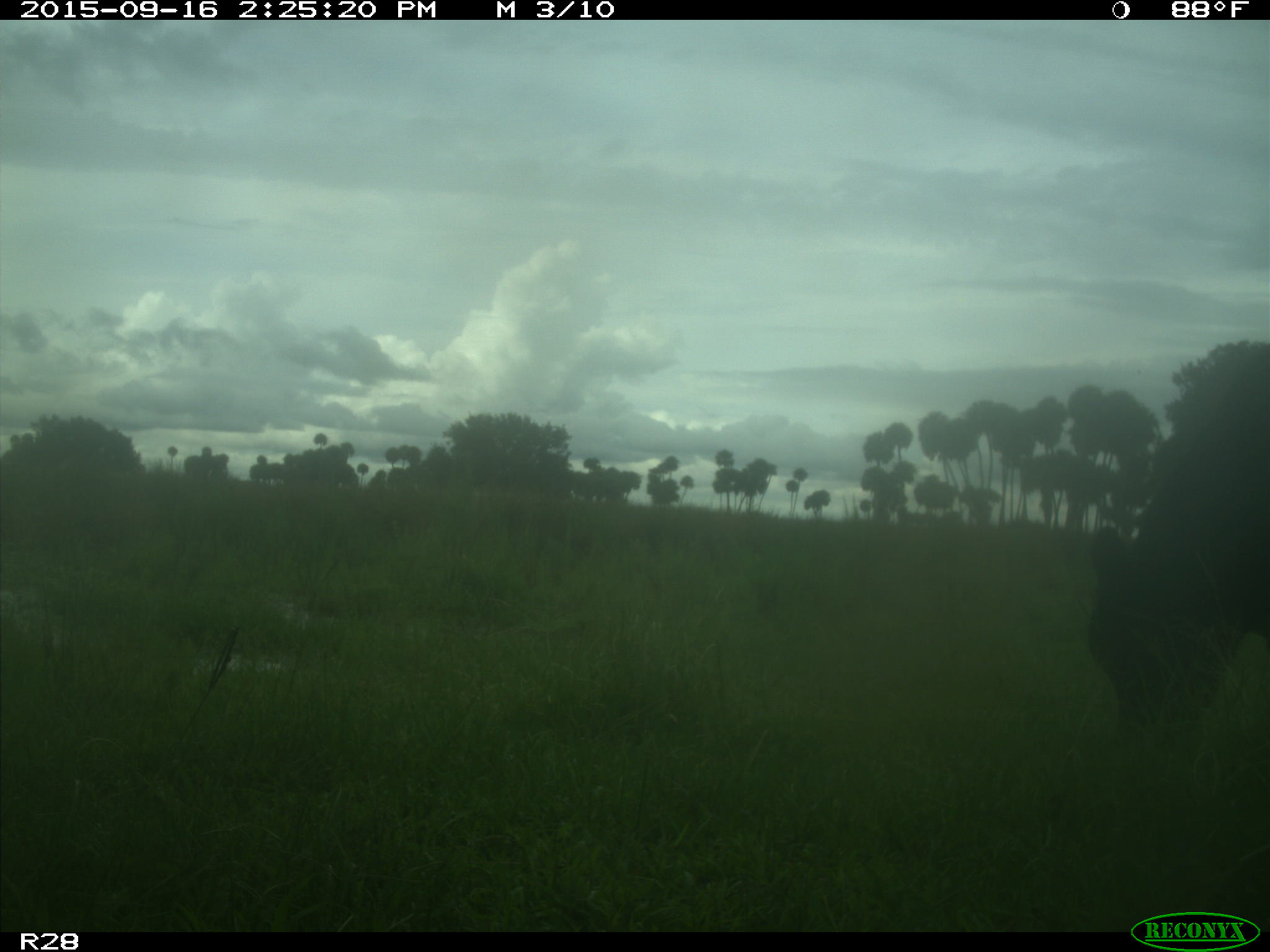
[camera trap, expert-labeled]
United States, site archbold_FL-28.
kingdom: Animalia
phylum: Chordata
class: Mammalia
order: Artiodactyla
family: Bovidae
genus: Bos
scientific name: Bos taurus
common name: domestic cow